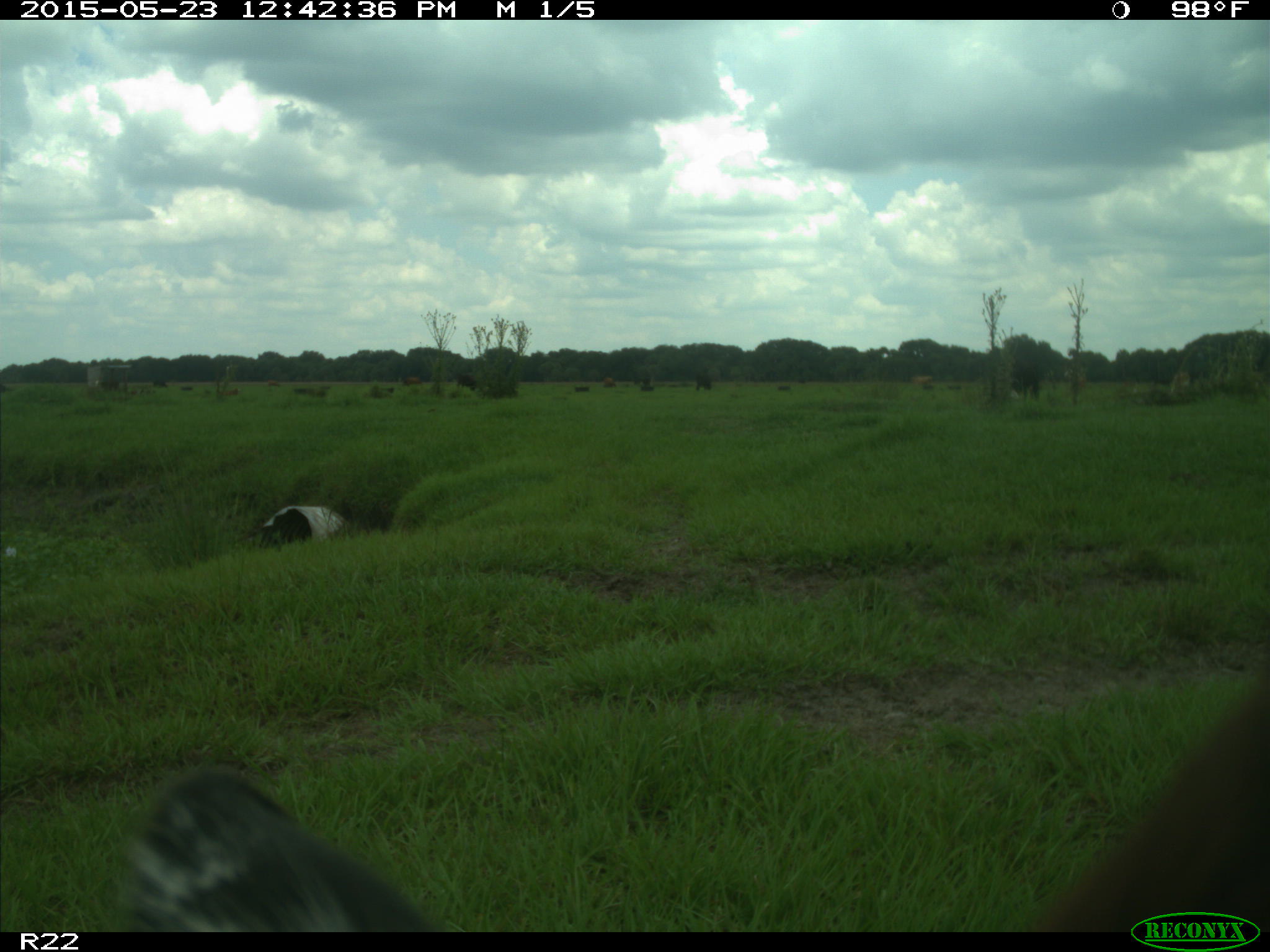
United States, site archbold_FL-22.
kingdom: Animalia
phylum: Chordata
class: Mammalia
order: Artiodactyla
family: Bovidae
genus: Bos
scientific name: Bos taurus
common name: domestic cow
Bos taurus (domestic cow).